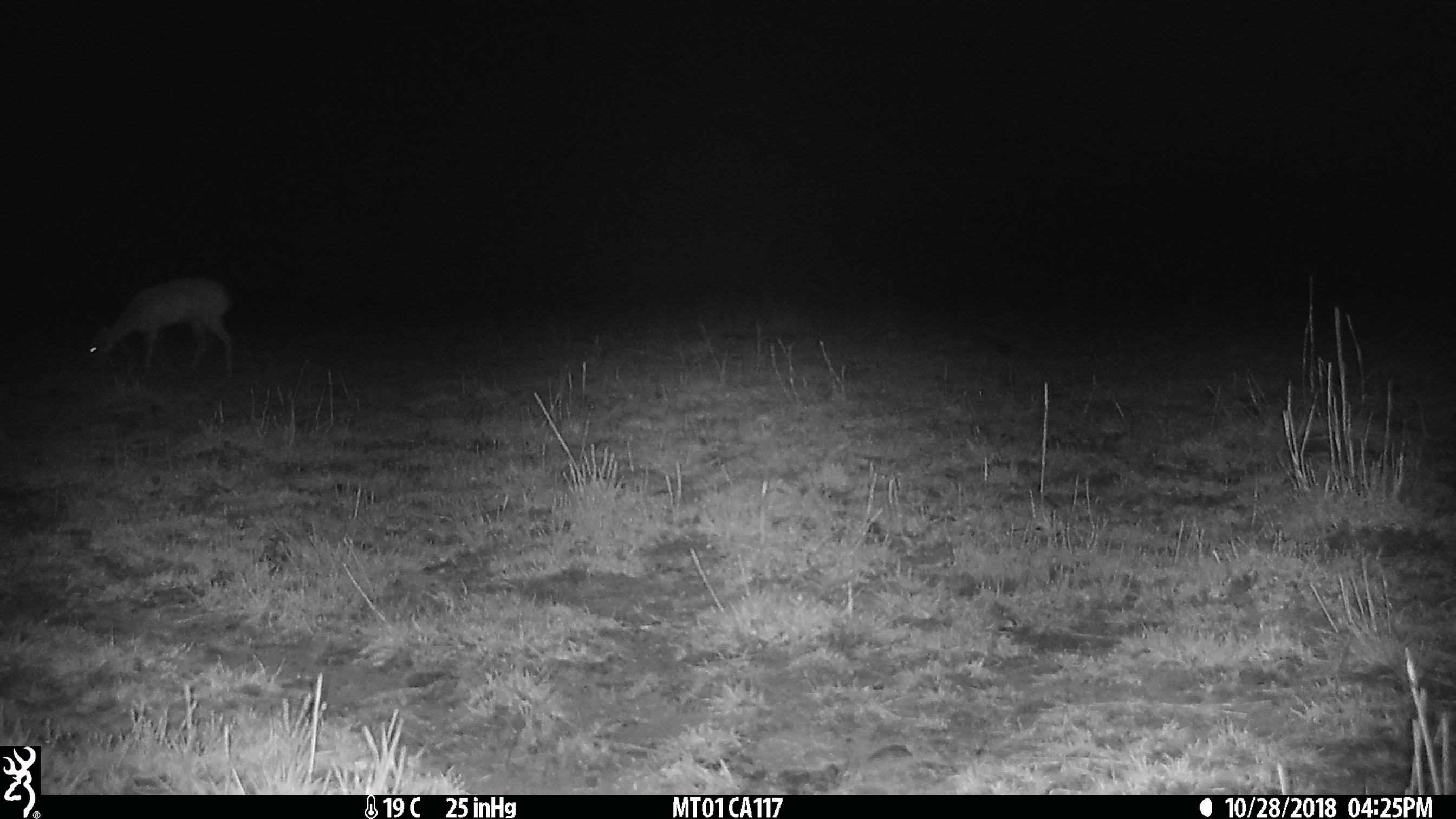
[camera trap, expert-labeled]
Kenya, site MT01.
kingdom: Animalia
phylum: Chordata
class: Mammalia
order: Artiodactyla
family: Bovidae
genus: Ourebia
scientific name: Ourebia ourebi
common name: oribi